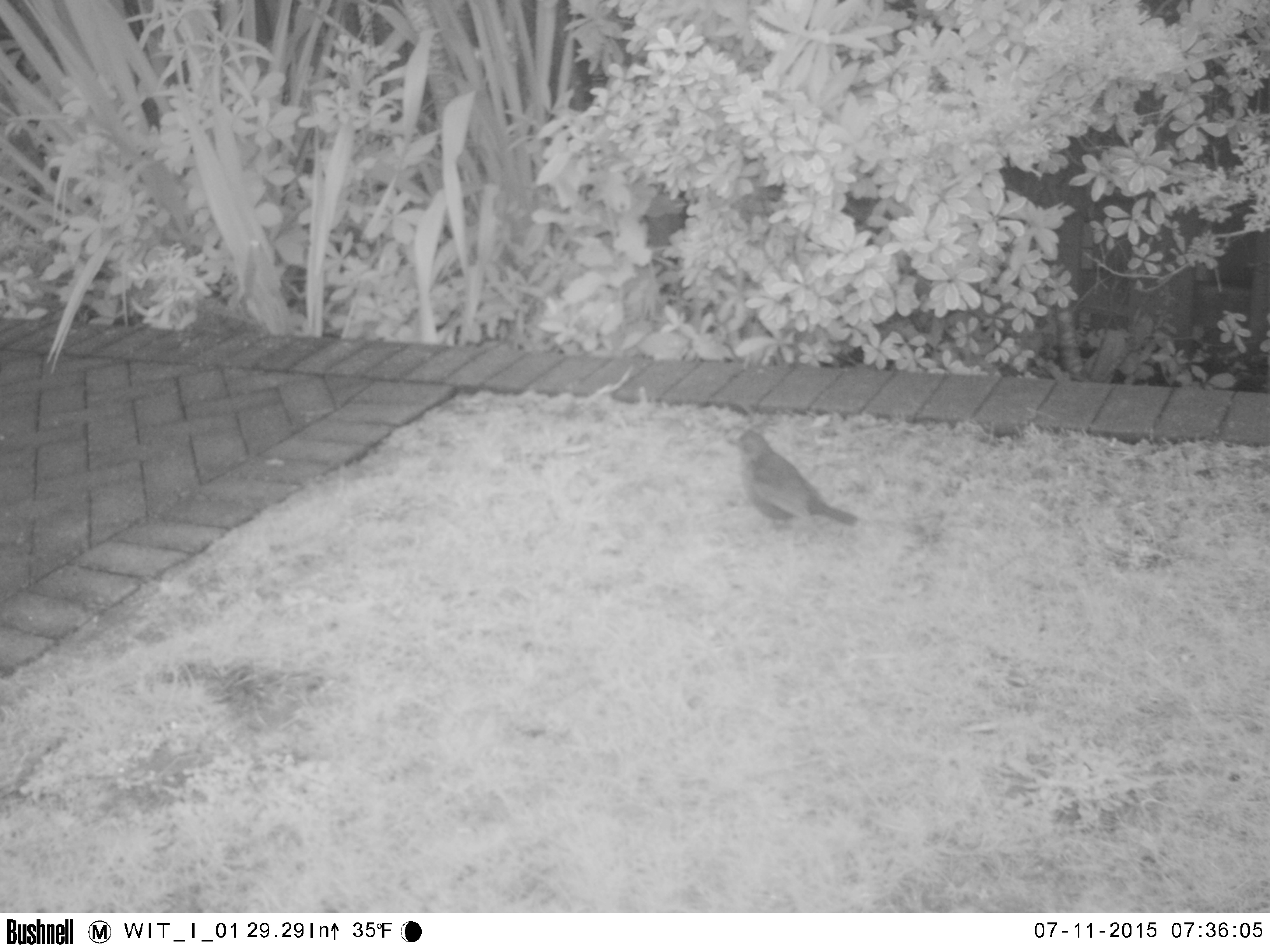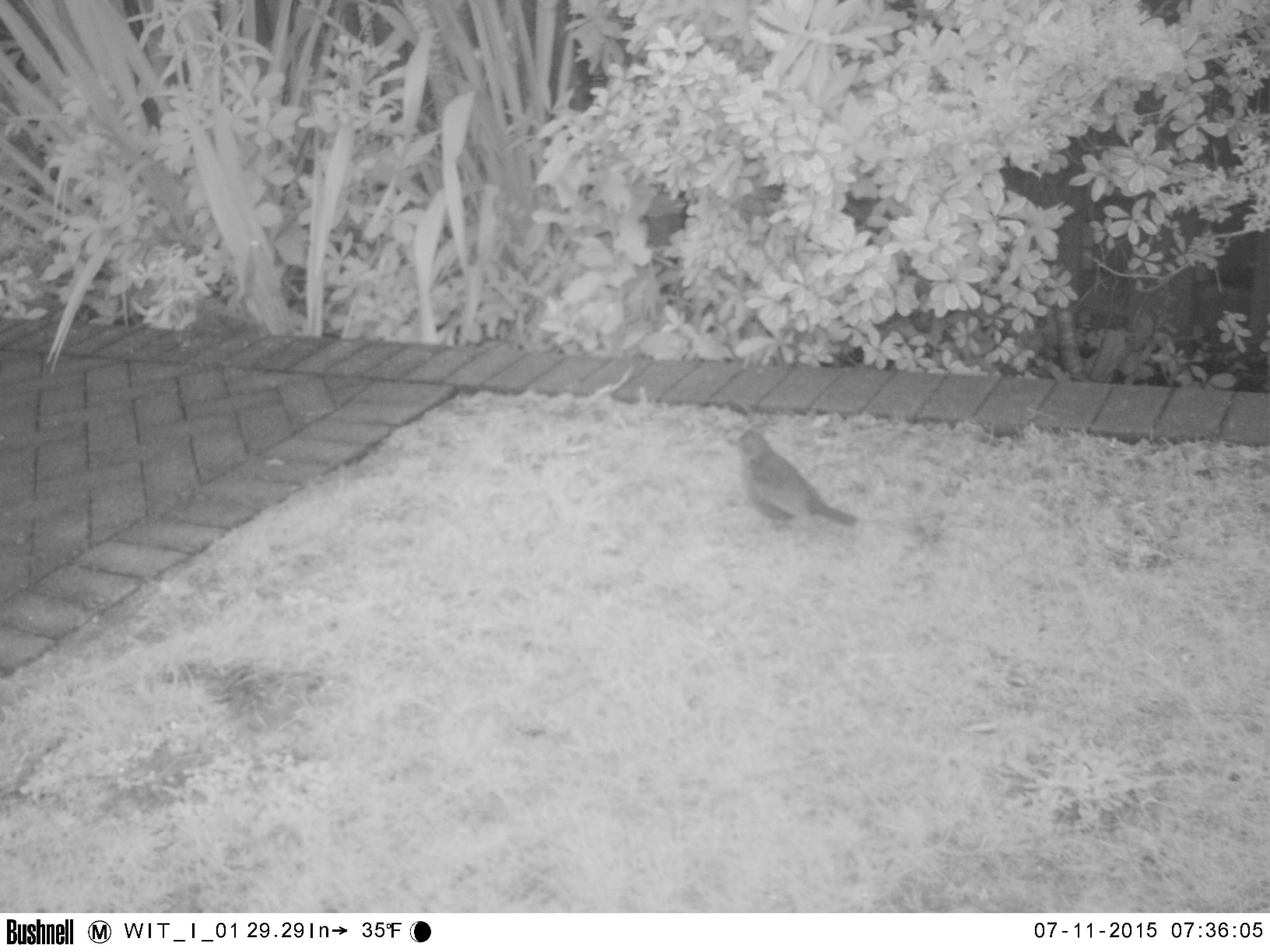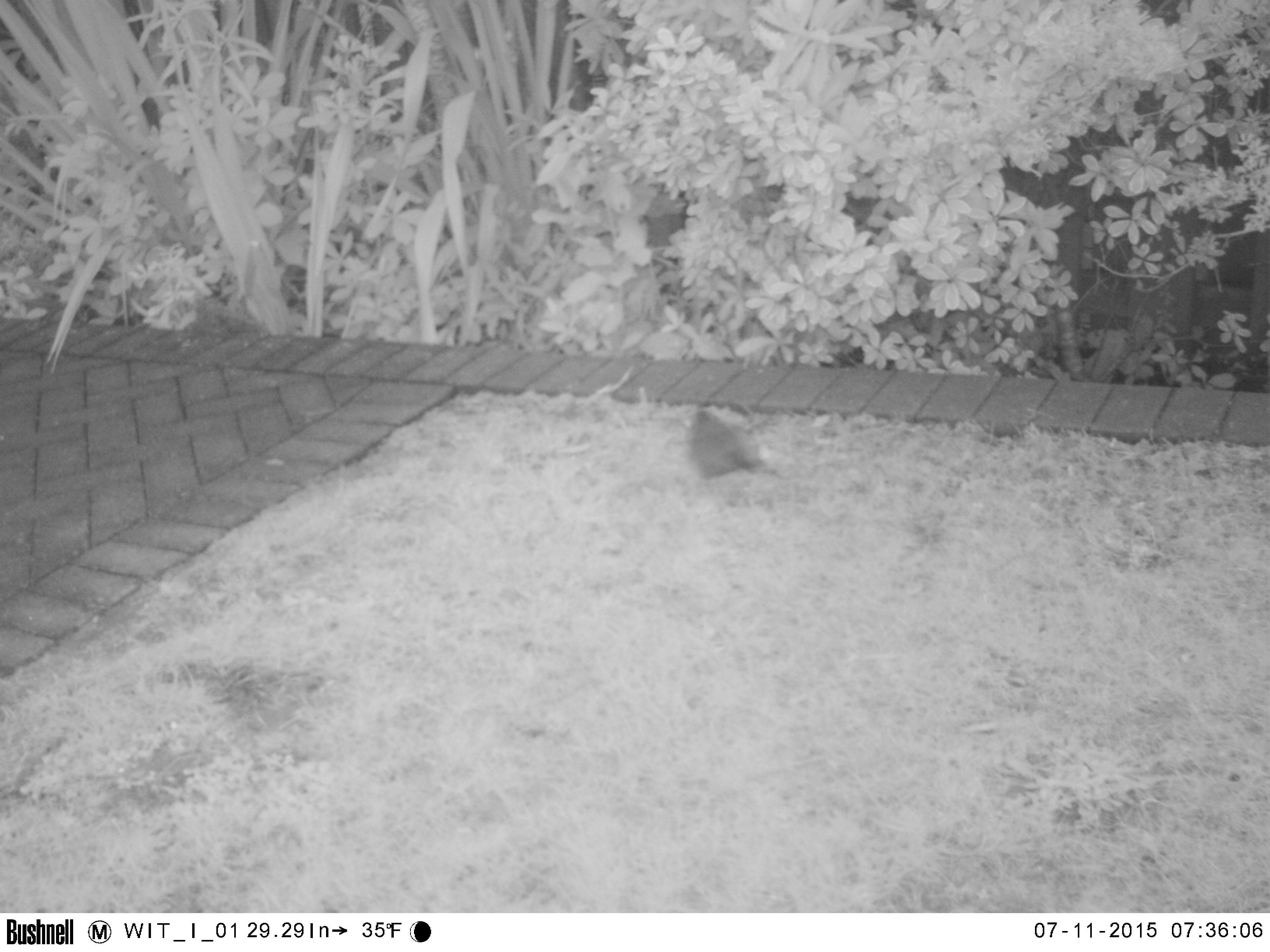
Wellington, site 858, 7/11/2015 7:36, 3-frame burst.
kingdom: Animalia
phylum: Chordata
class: Aves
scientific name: Aves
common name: bird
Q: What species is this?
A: Bird (Aves).